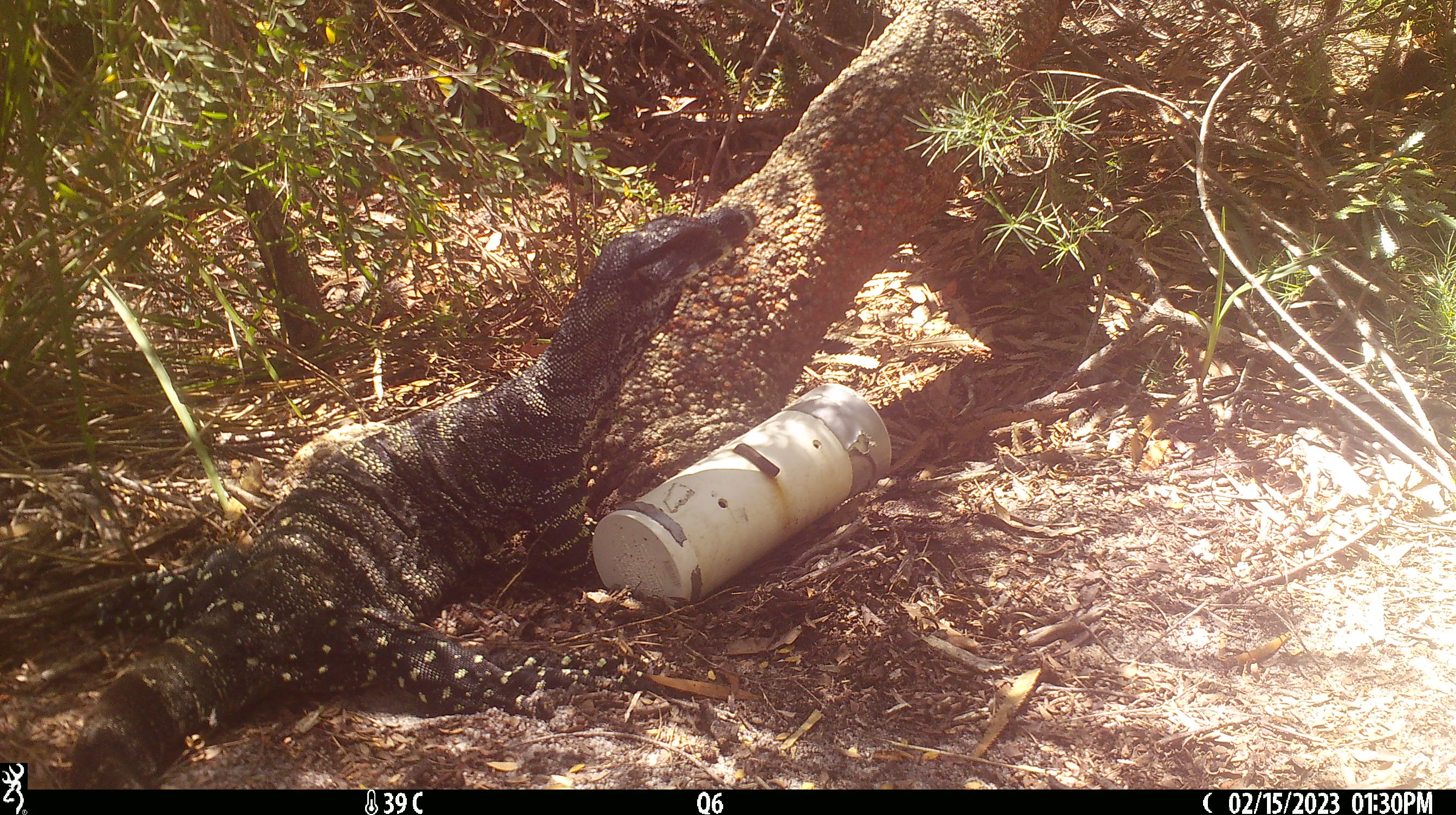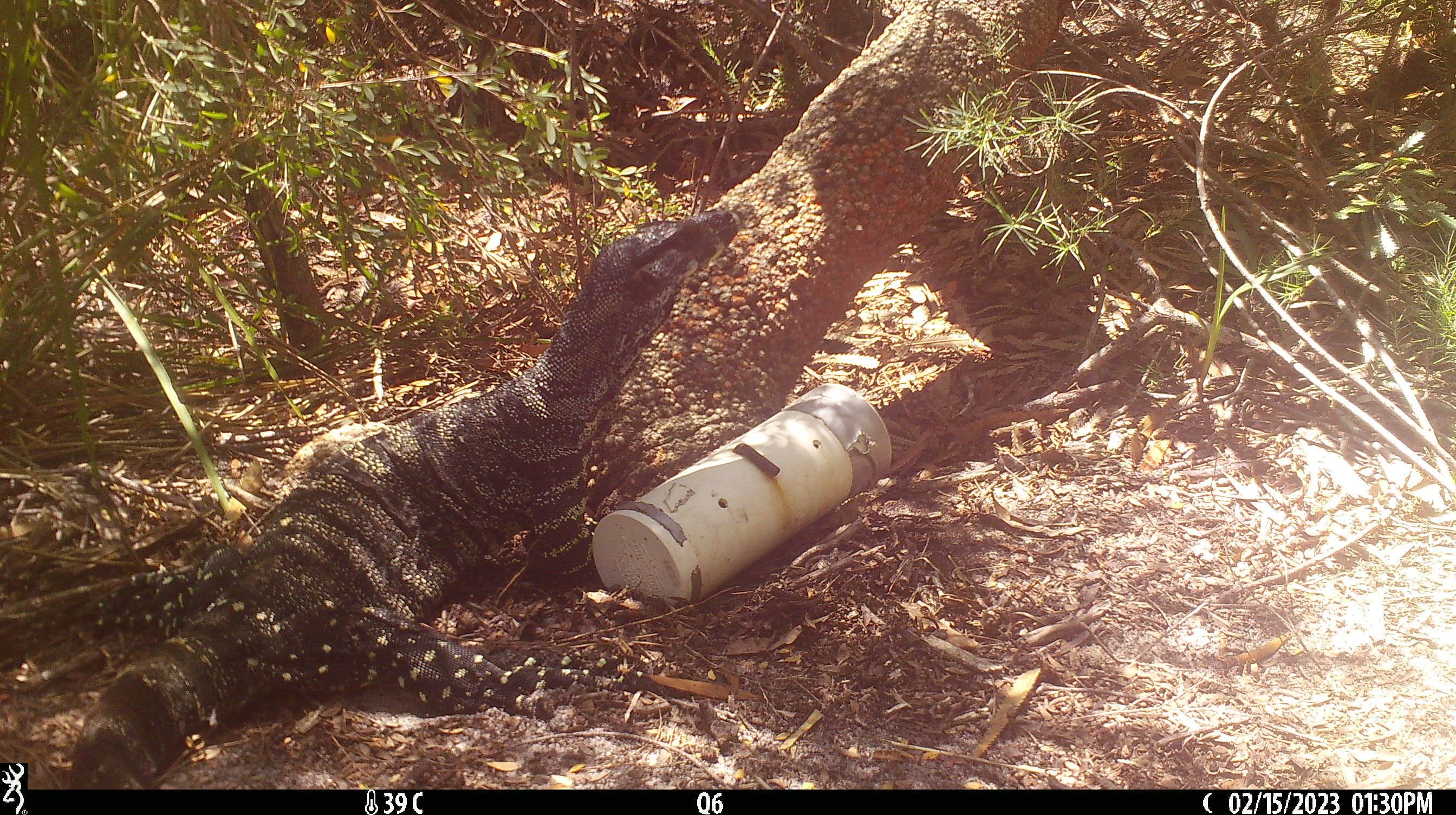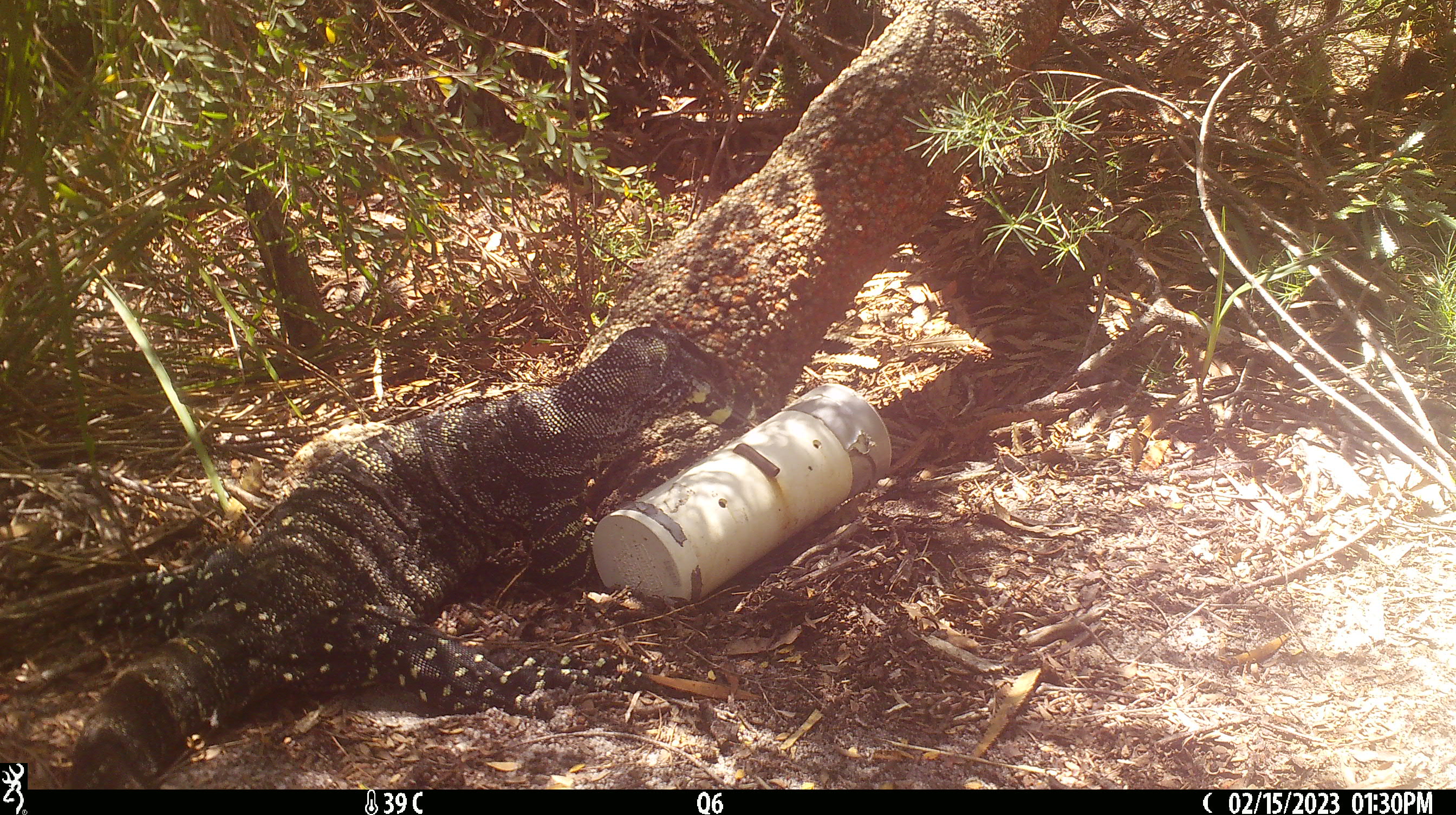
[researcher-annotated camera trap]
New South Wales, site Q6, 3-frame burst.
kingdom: Animalia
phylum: Chordata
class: Reptilia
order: Squamata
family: Varanidae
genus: Varanus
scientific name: Varanus varius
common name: lace monitor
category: goanna